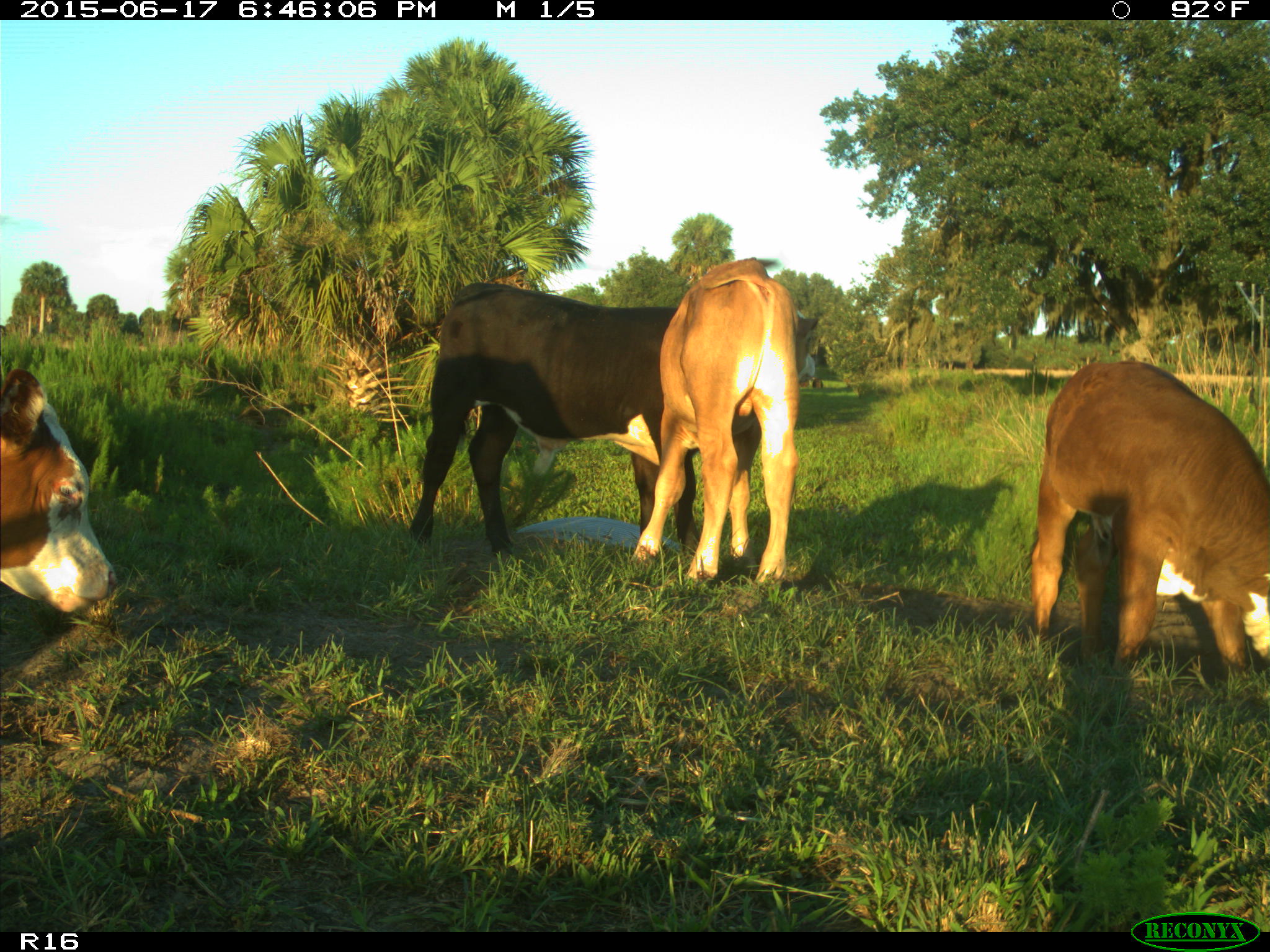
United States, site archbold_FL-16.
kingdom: Animalia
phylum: Chordata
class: Mammalia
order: Artiodactyla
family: Bovidae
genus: Bos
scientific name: Bos taurus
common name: domestic cow